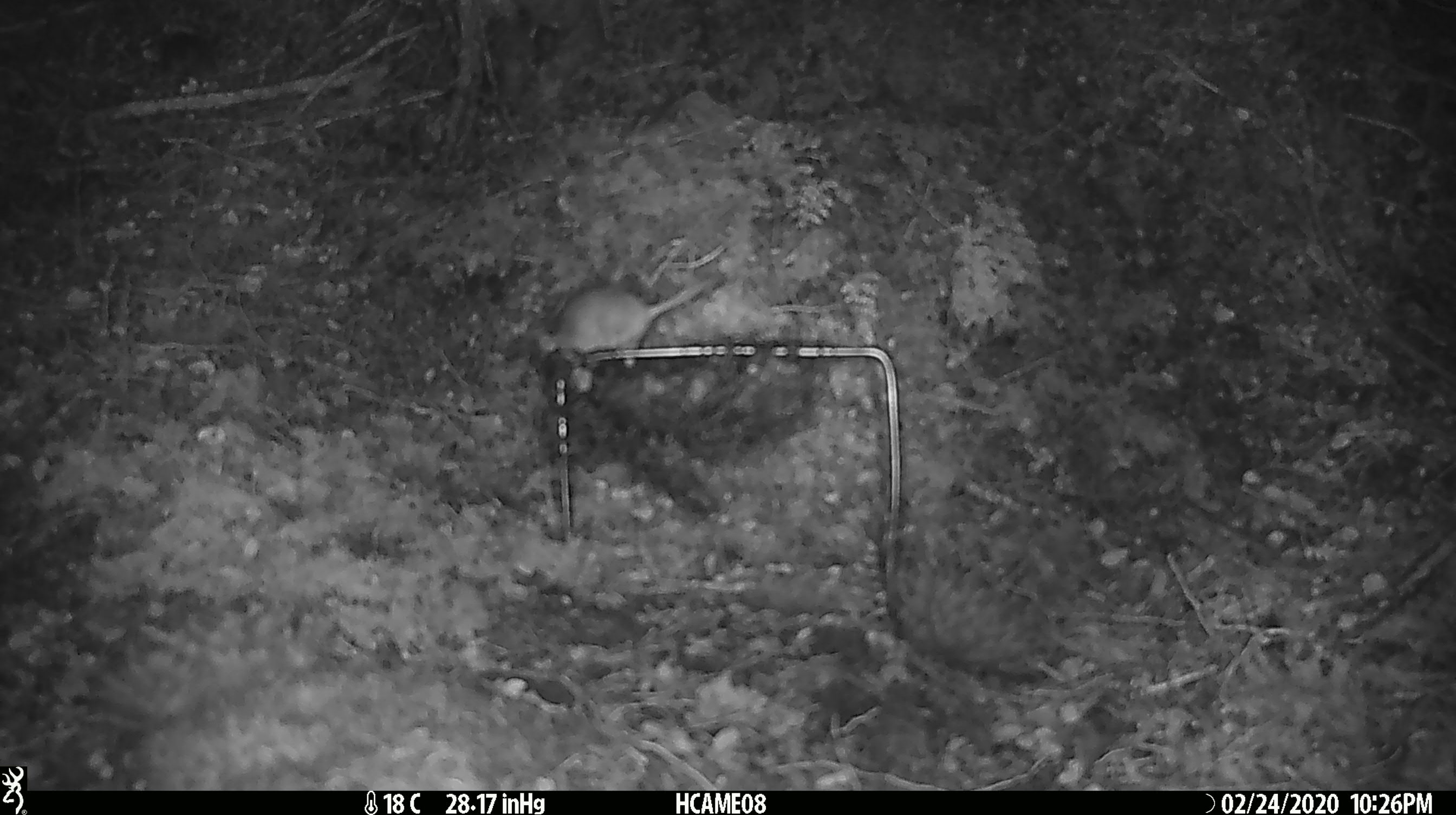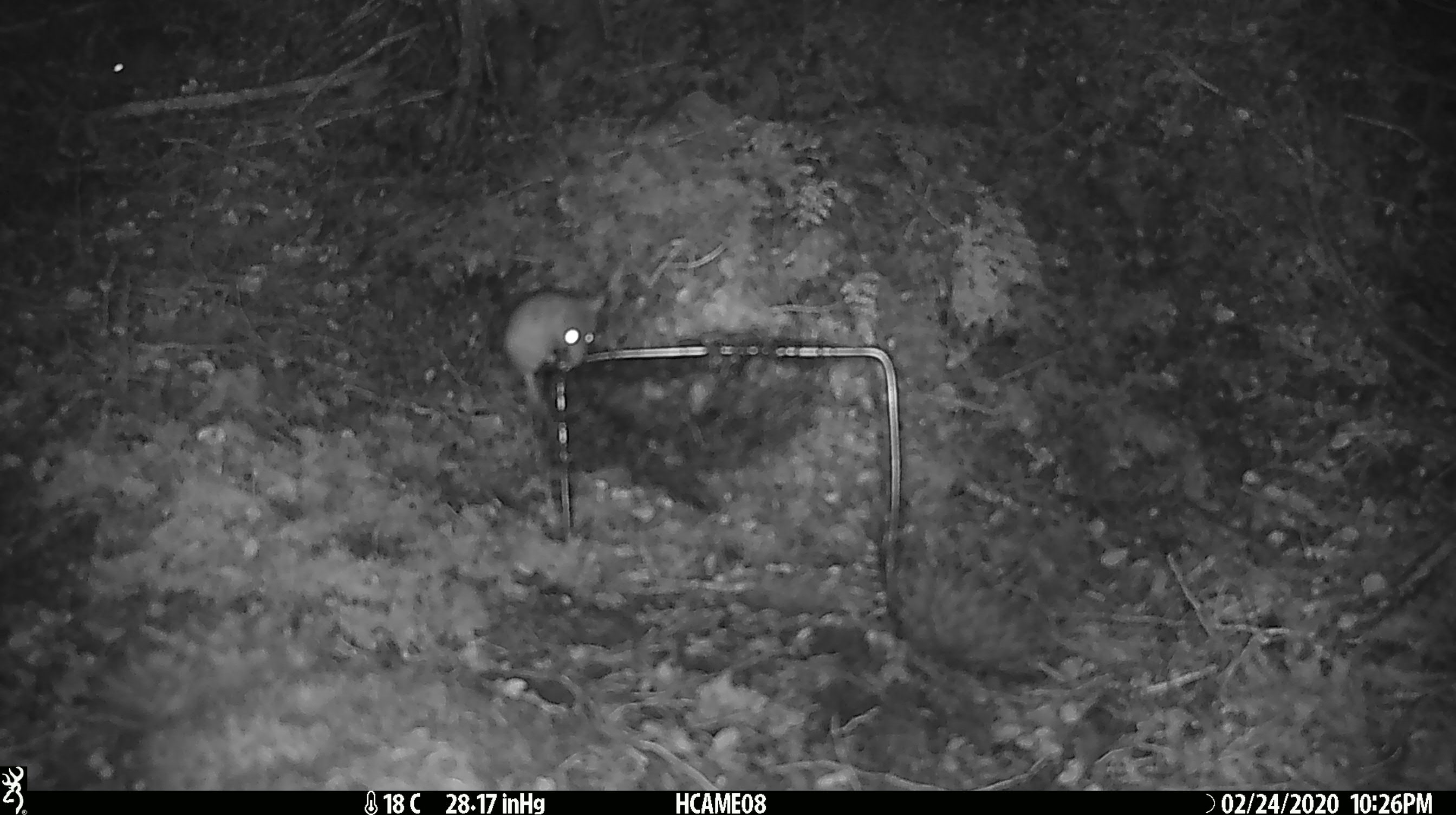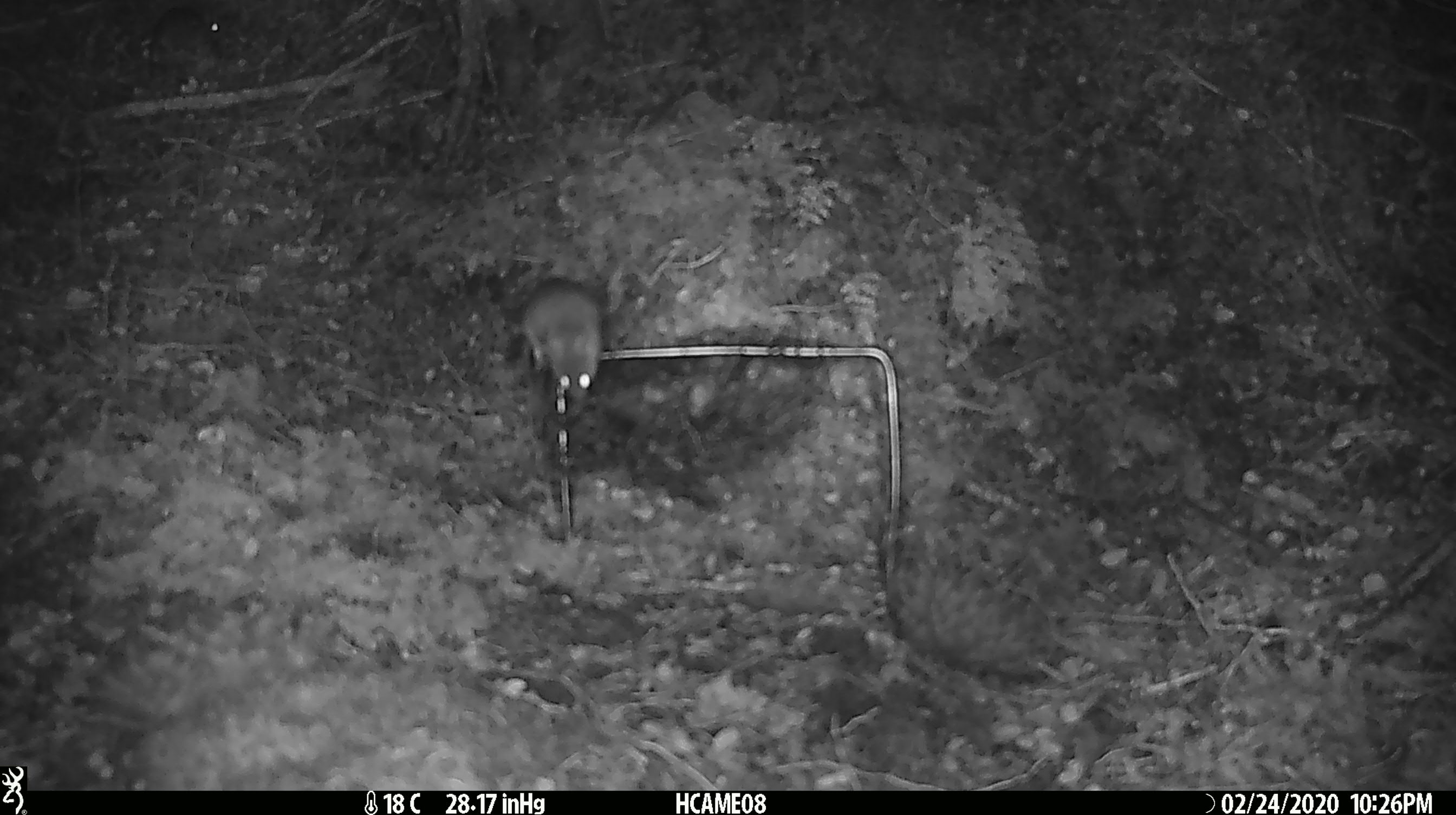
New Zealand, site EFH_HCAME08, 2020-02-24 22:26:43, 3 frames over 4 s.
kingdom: Animalia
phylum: Chordata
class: Mammalia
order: Rodentia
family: Muridae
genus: Mus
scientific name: Mus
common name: mouse